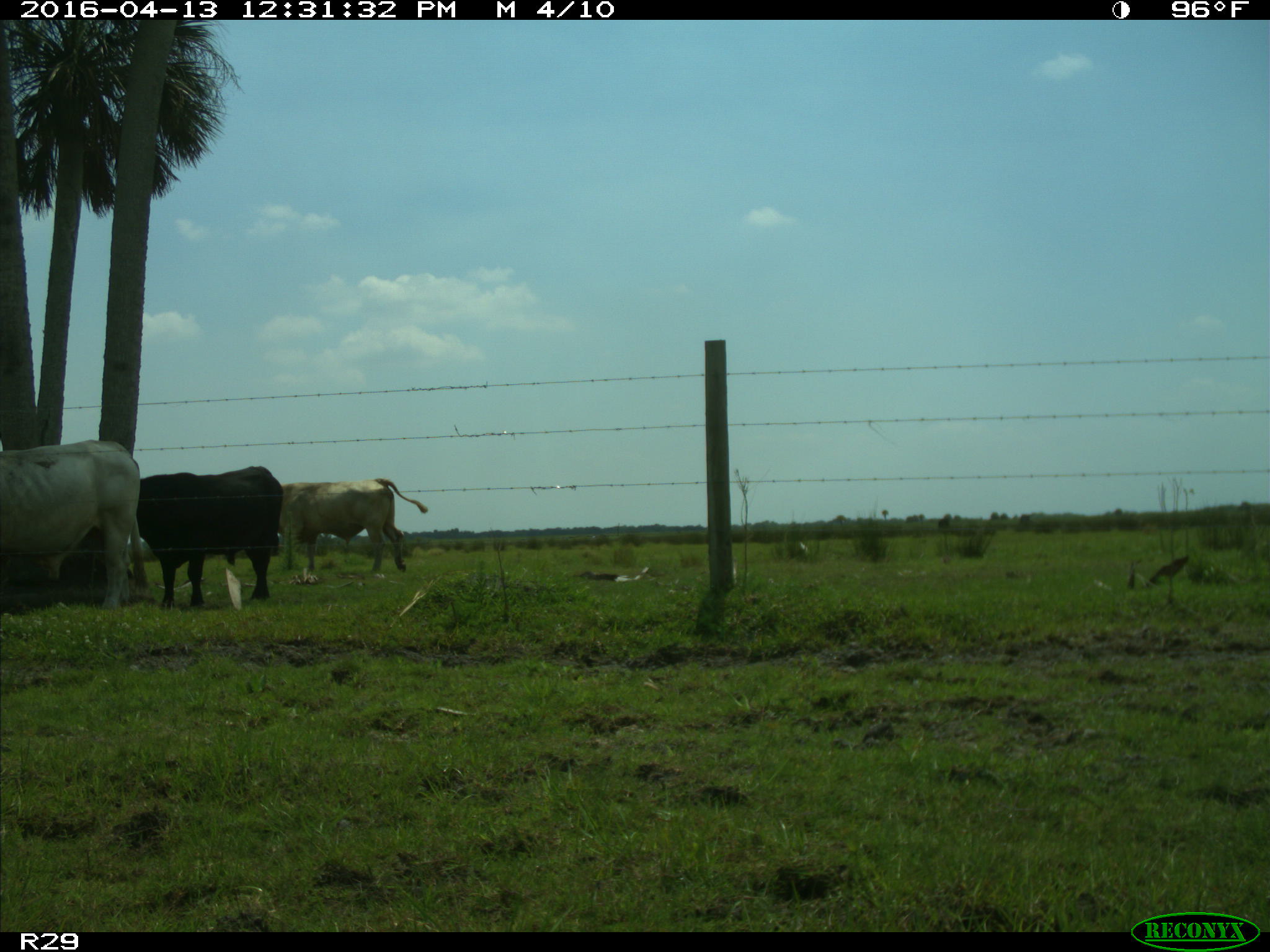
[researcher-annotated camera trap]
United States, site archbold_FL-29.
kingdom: Animalia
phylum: Chordata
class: Mammalia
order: Artiodactyla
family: Bovidae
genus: Bos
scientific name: Bos taurus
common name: domestic cow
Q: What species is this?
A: Bos taurus (domestic cow).